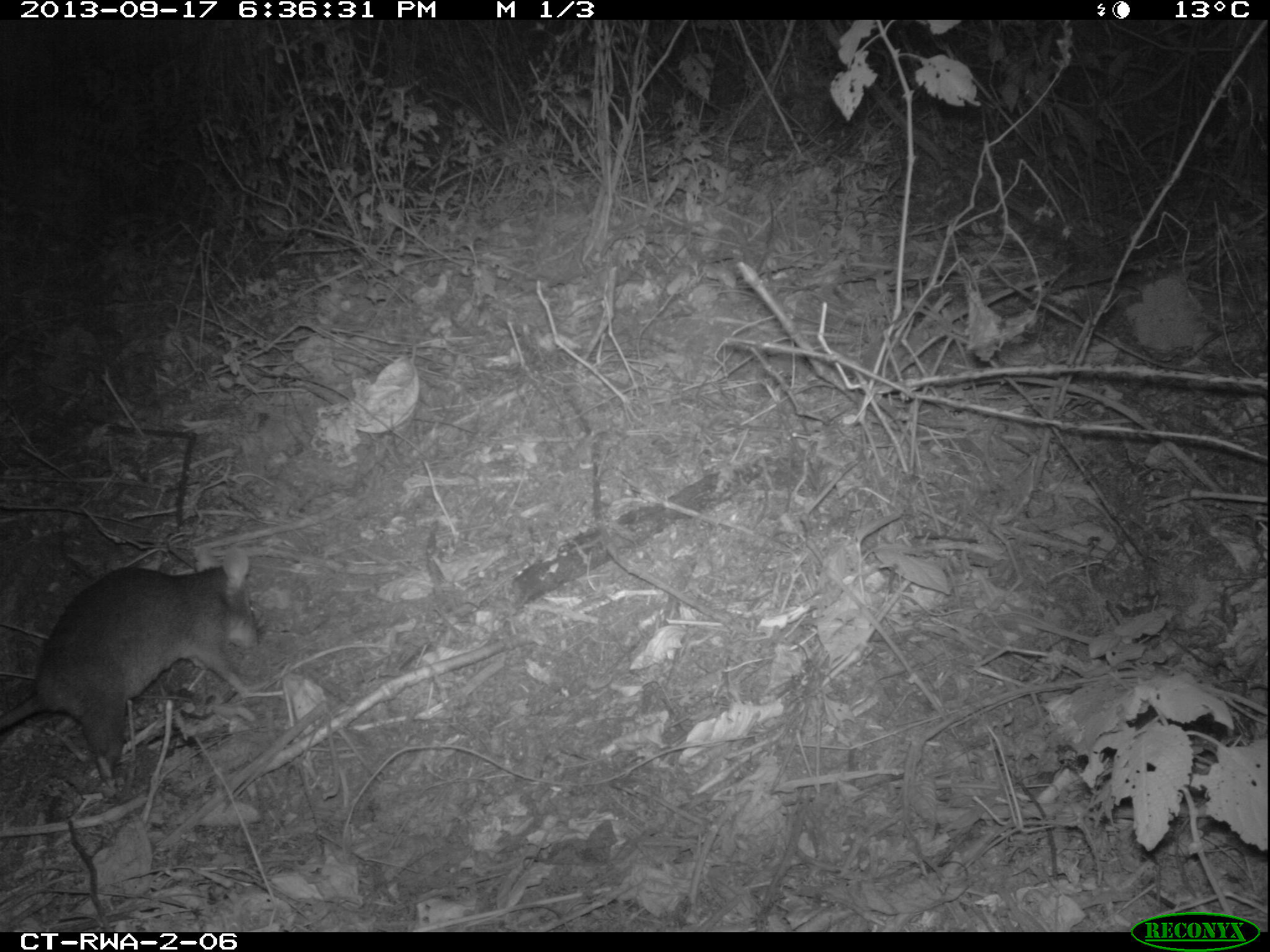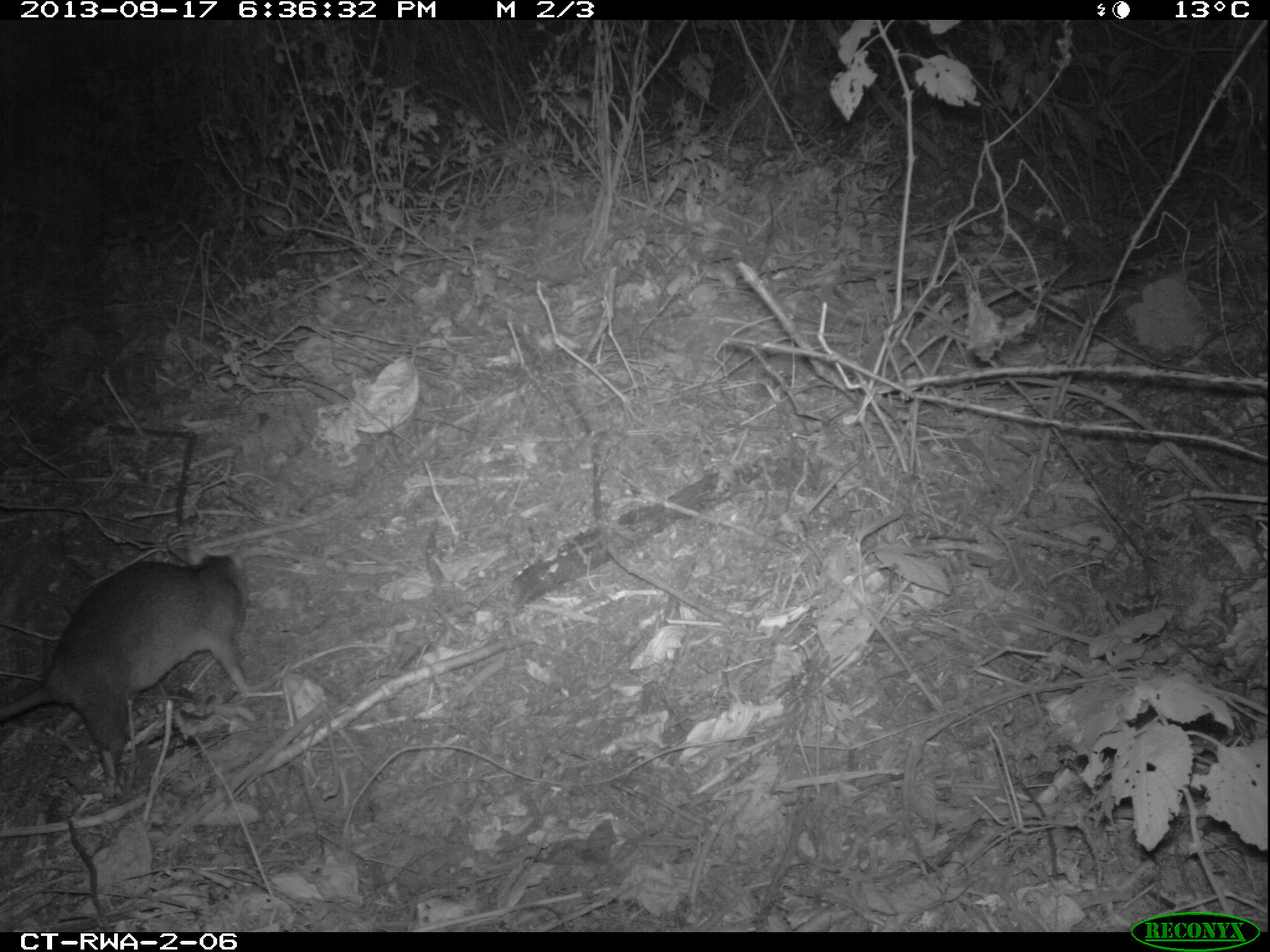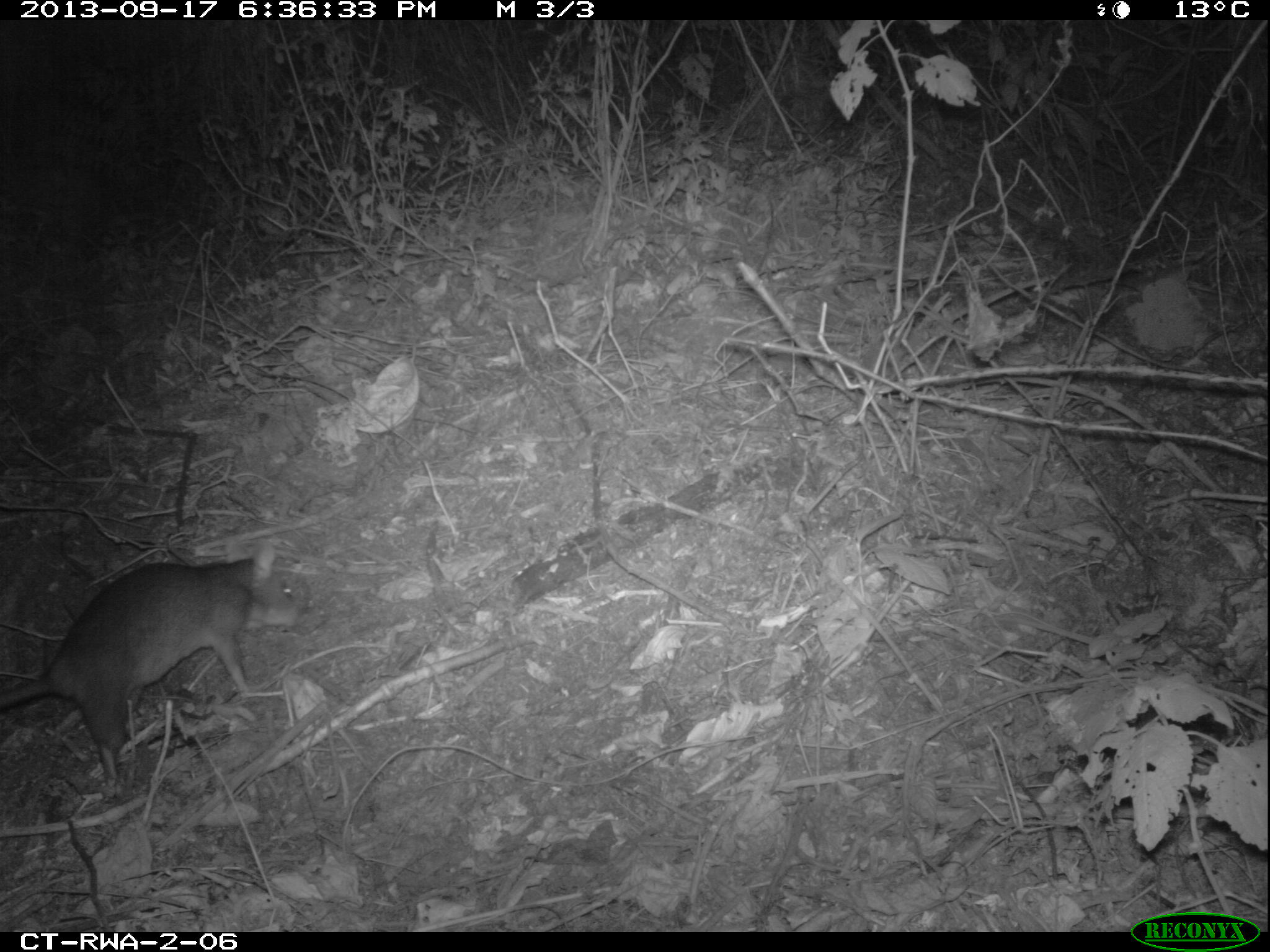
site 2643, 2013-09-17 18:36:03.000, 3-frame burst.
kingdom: Animalia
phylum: Chordata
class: Mammalia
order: Rodentia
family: Nesomyidae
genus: Cricetomys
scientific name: Cricetomys gambianus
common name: african giant pouched rat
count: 1